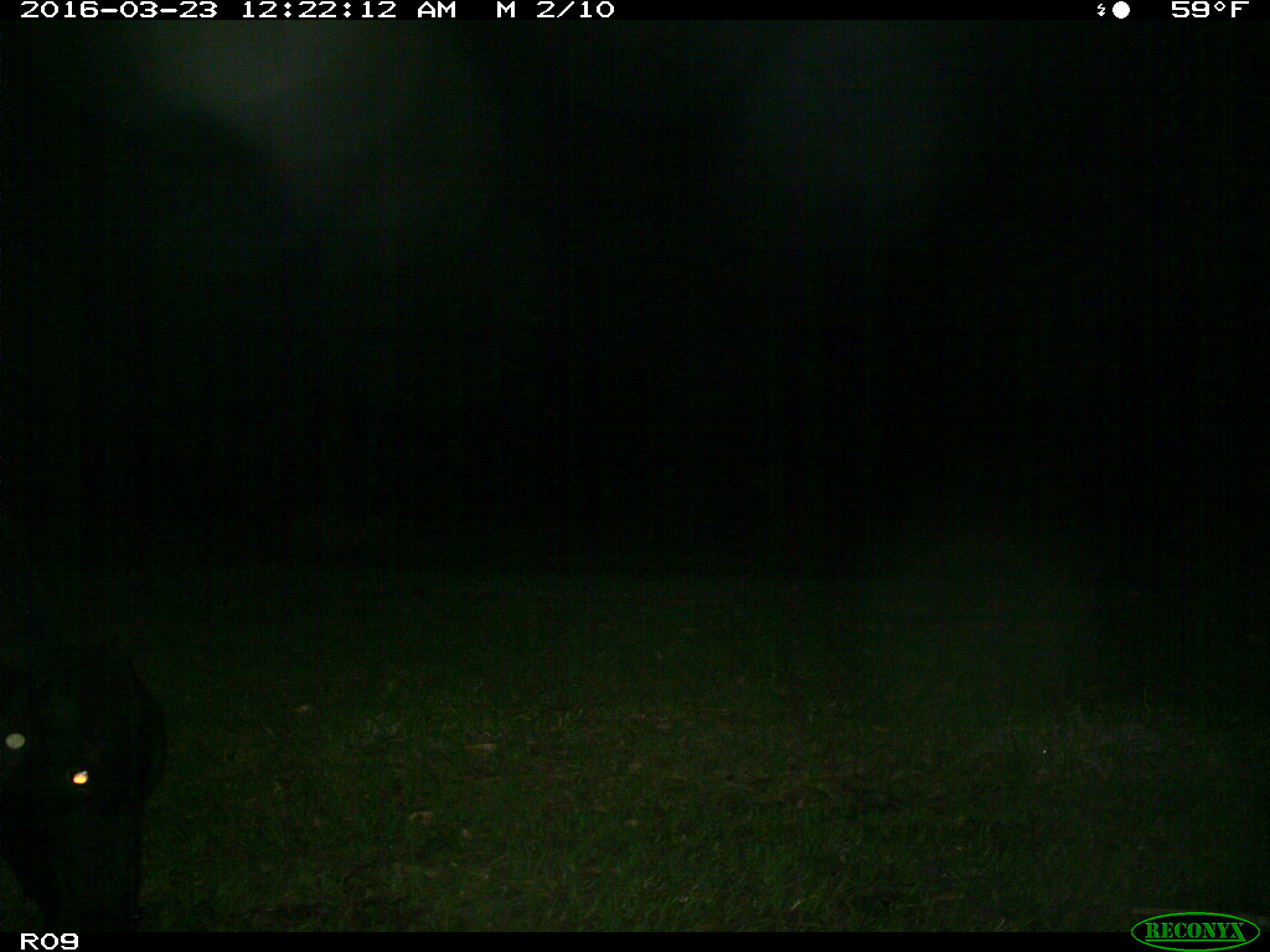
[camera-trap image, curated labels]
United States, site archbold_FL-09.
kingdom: Animalia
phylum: Chordata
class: Mammalia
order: Artiodactyla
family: Bovidae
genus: Bos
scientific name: Bos taurus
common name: domestic cow